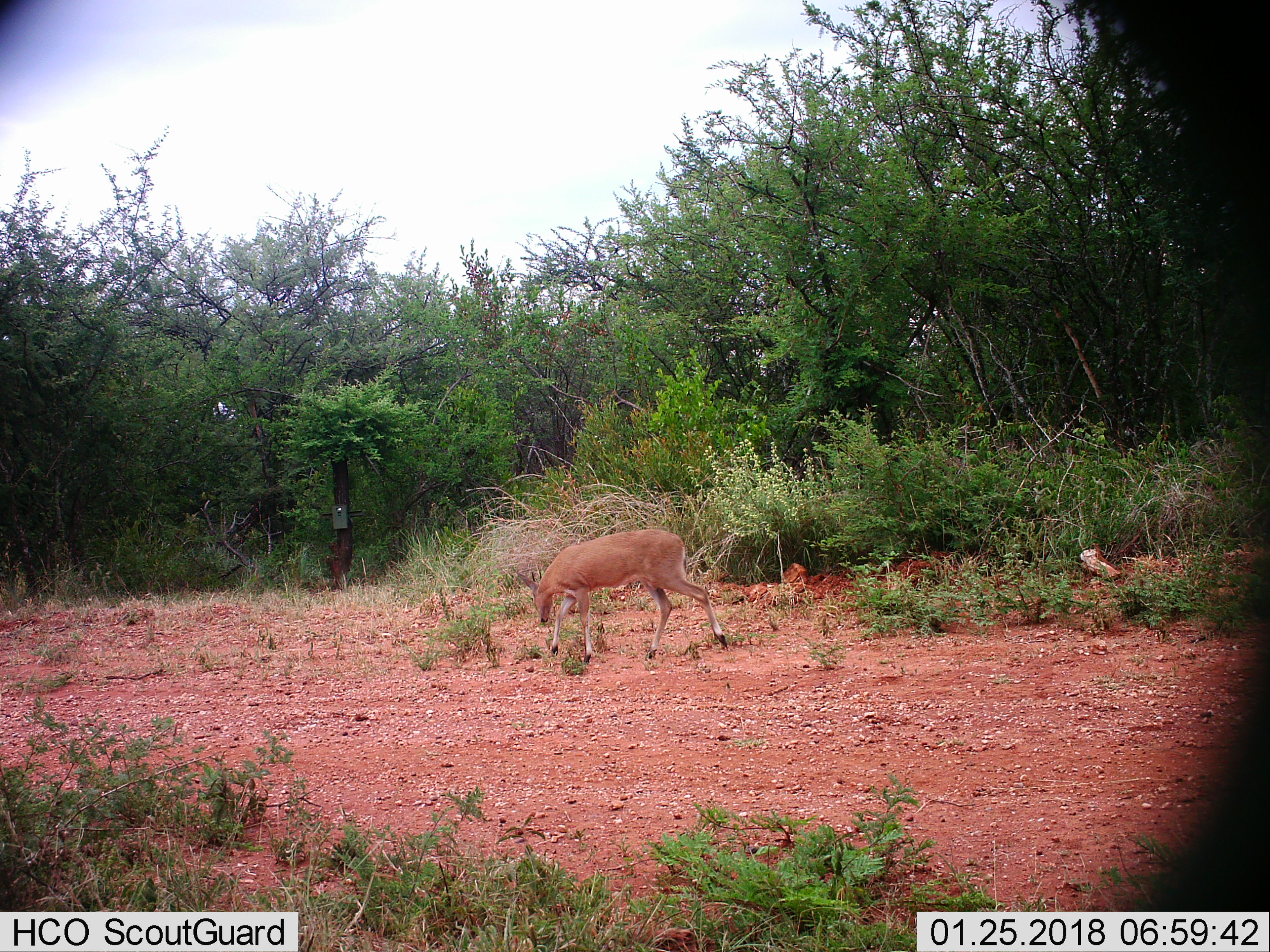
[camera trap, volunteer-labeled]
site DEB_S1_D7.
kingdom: Animalia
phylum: Chordata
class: Mammalia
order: Artiodactyla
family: Bovidae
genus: Sylvicapra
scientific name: Sylvicapra grimmia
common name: common duiker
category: duikercommongrey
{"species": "duikercommongrey (common duiker) (Sylvicapra grimmia)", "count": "1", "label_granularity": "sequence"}